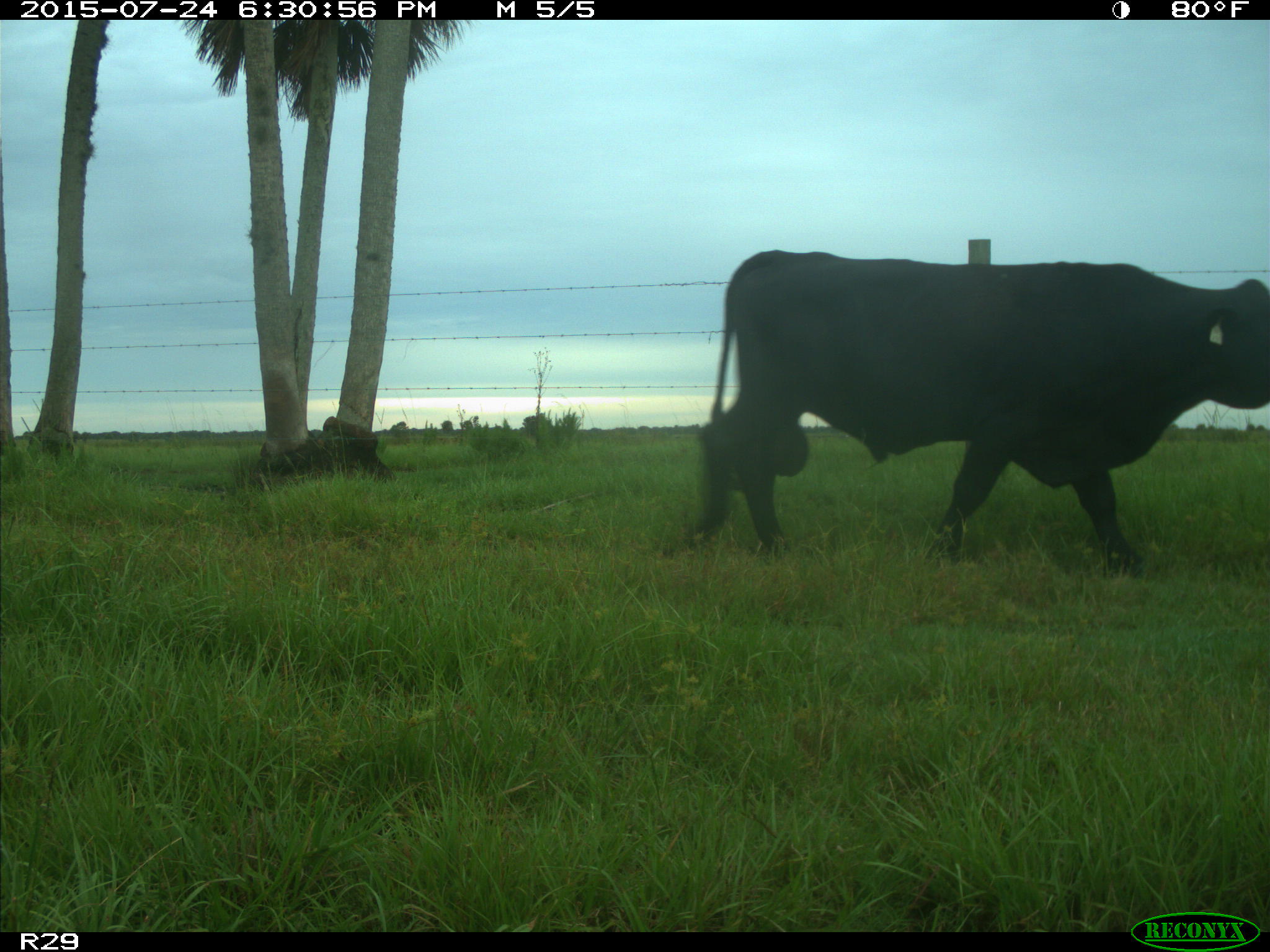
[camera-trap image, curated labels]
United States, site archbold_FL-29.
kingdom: Animalia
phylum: Chordata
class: Mammalia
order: Artiodactyla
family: Bovidae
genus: Bos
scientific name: Bos taurus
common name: domestic cow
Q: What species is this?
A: Bos taurus (domestic cow).